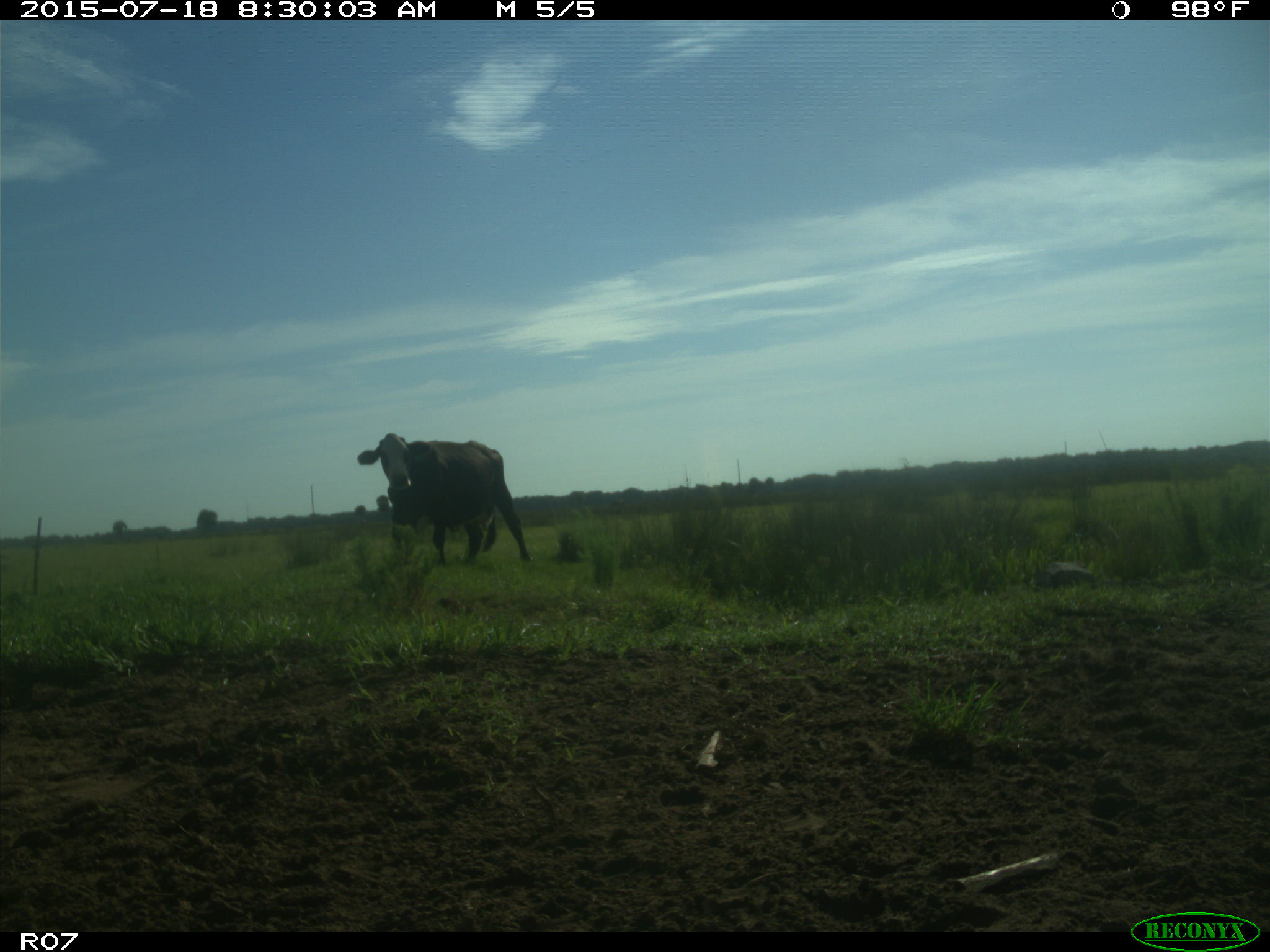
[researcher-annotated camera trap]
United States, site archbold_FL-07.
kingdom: Animalia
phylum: Chordata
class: Mammalia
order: Artiodactyla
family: Bovidae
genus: Bos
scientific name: Bos taurus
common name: domestic cow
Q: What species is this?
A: Bos taurus (domestic cow).